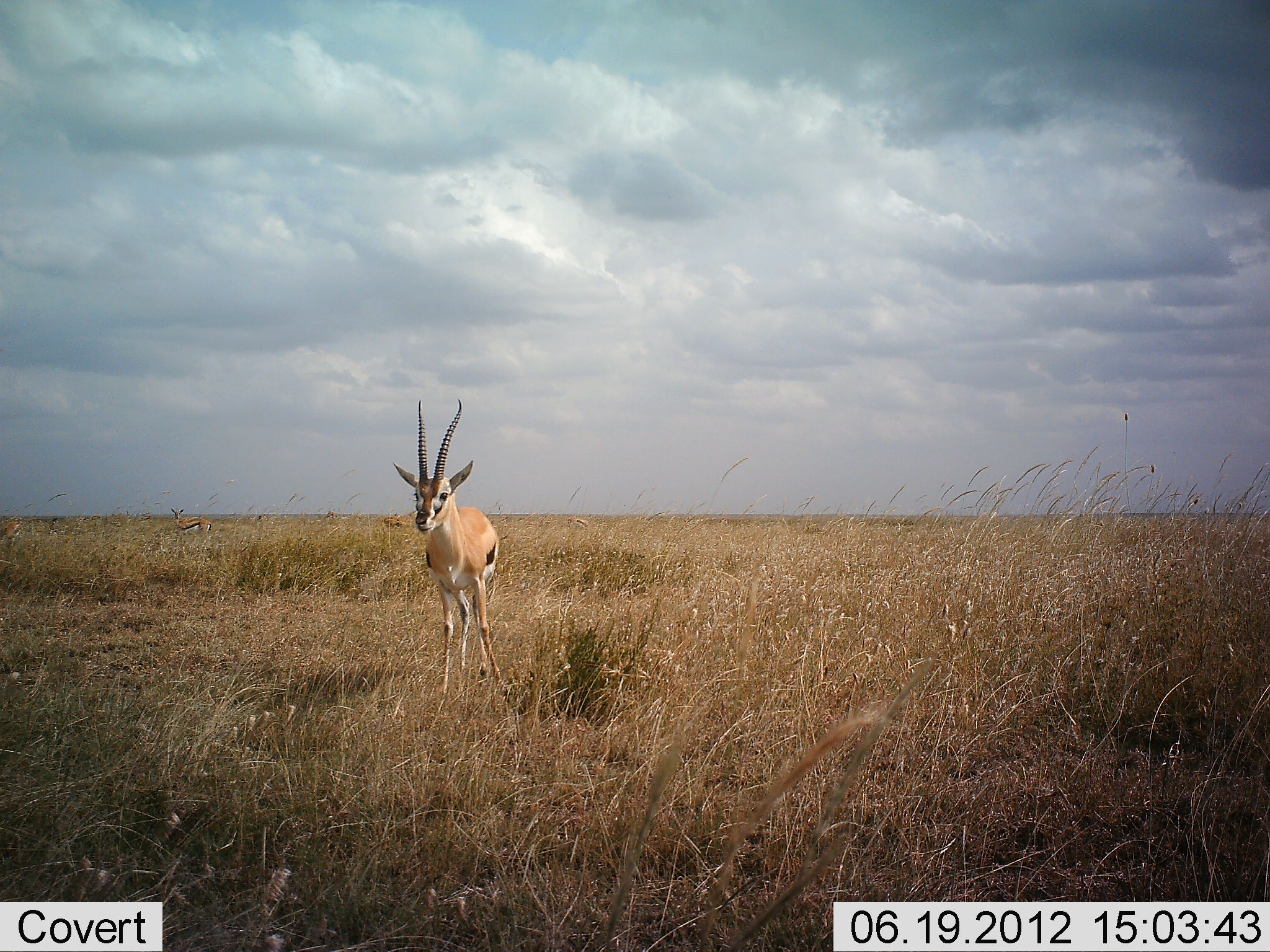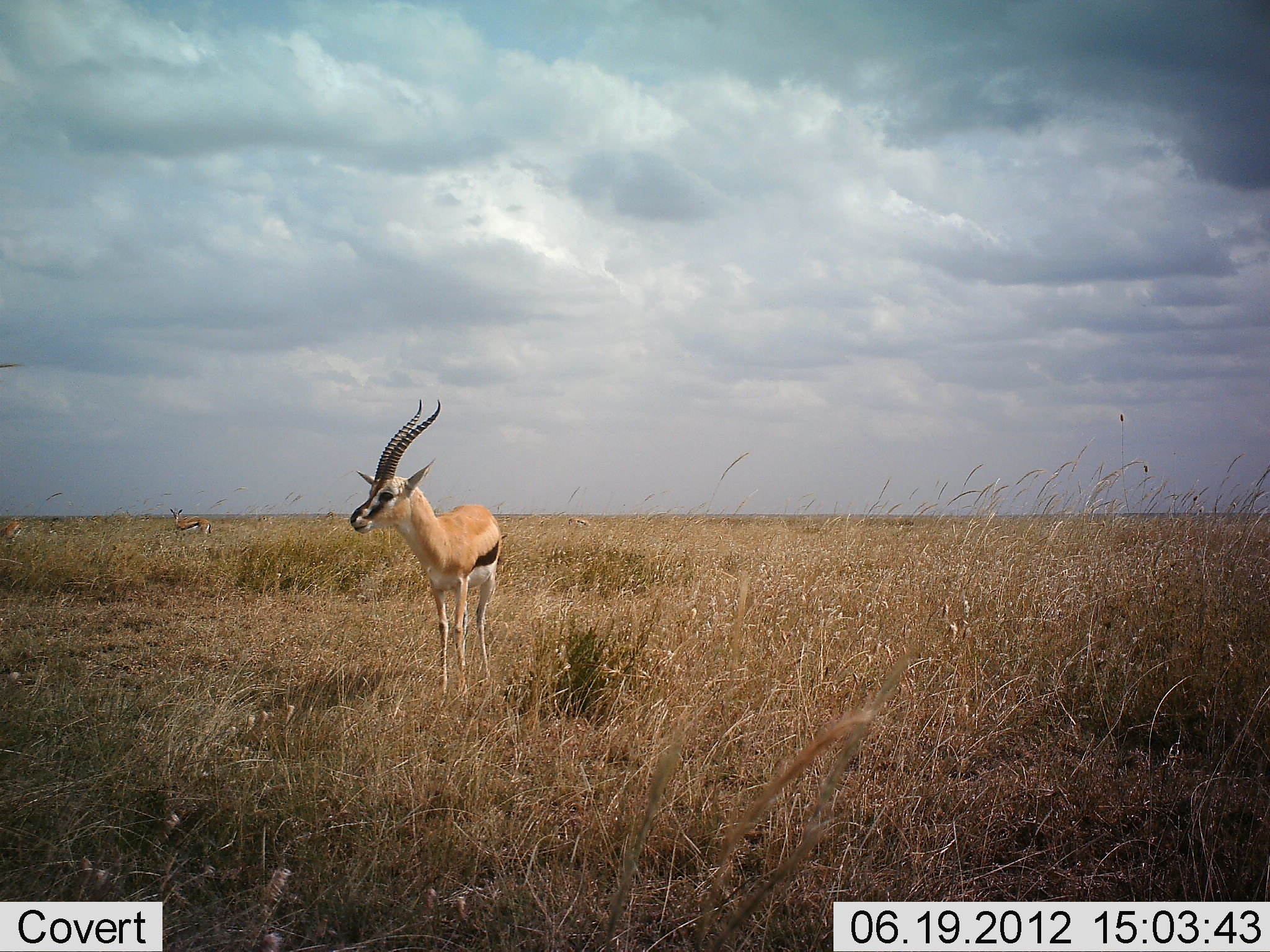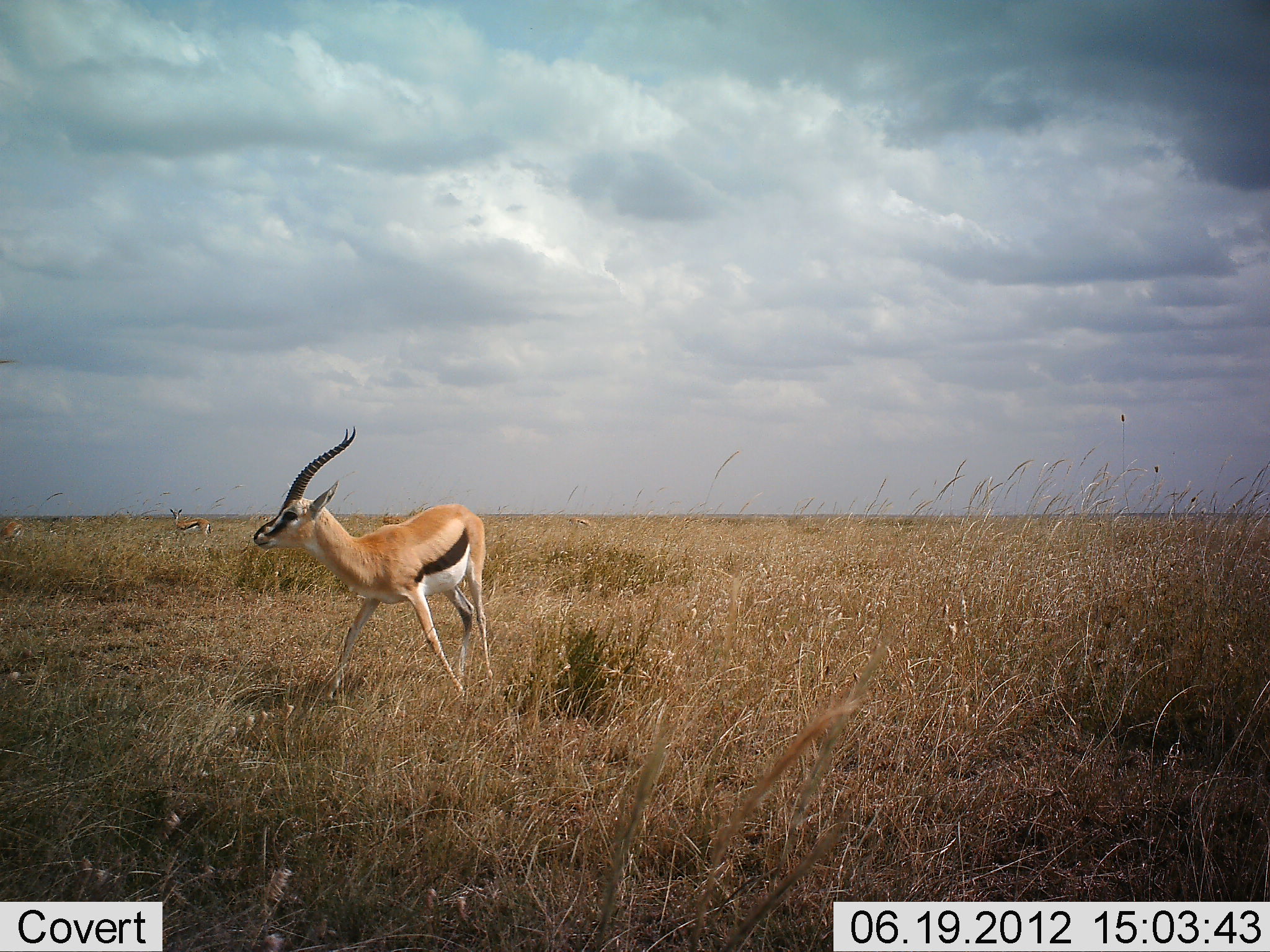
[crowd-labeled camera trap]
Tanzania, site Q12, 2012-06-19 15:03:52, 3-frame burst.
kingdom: Animalia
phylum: Chordata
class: Mammalia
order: Artiodactyla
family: Bovidae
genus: Eudorcas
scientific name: Eudorcas thomsonii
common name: thomson's gazelle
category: gazellethomsons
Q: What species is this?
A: Gazellethomsons (thomson's gazelle) (Eudorcas thomsonii).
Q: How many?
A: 1.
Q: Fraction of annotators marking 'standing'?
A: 73%.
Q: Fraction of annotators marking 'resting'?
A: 0%.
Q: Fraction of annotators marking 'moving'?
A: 55%.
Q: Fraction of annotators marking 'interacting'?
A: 0%.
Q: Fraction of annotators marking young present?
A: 0%.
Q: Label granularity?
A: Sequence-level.